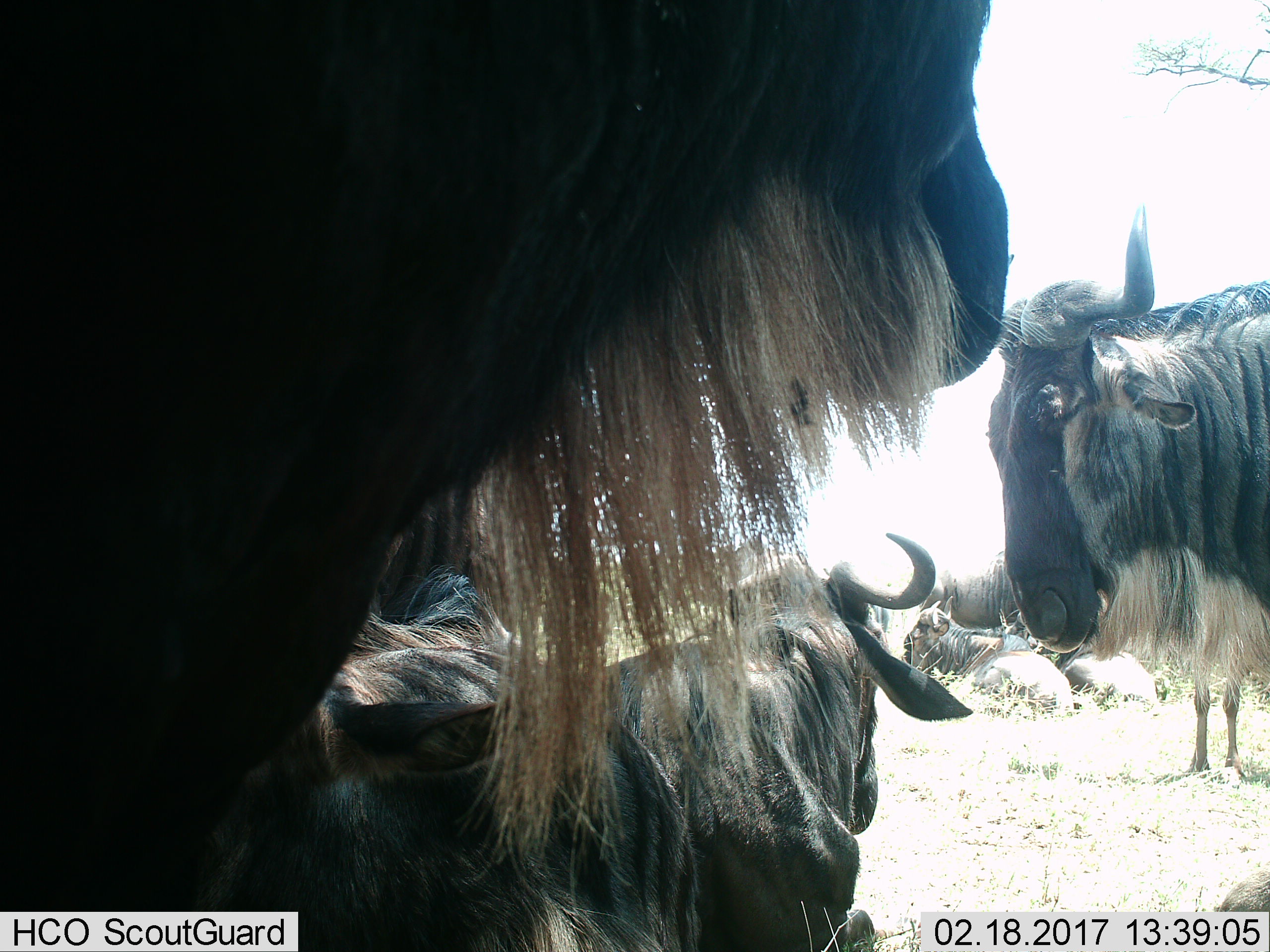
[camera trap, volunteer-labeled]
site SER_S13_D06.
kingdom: Animalia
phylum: Chordata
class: Mammalia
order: Artiodactyla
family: Bovidae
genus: Connochaetes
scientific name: Connochaetes taurinus taurinus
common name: blue wildebeest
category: wildebeestblue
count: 6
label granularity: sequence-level